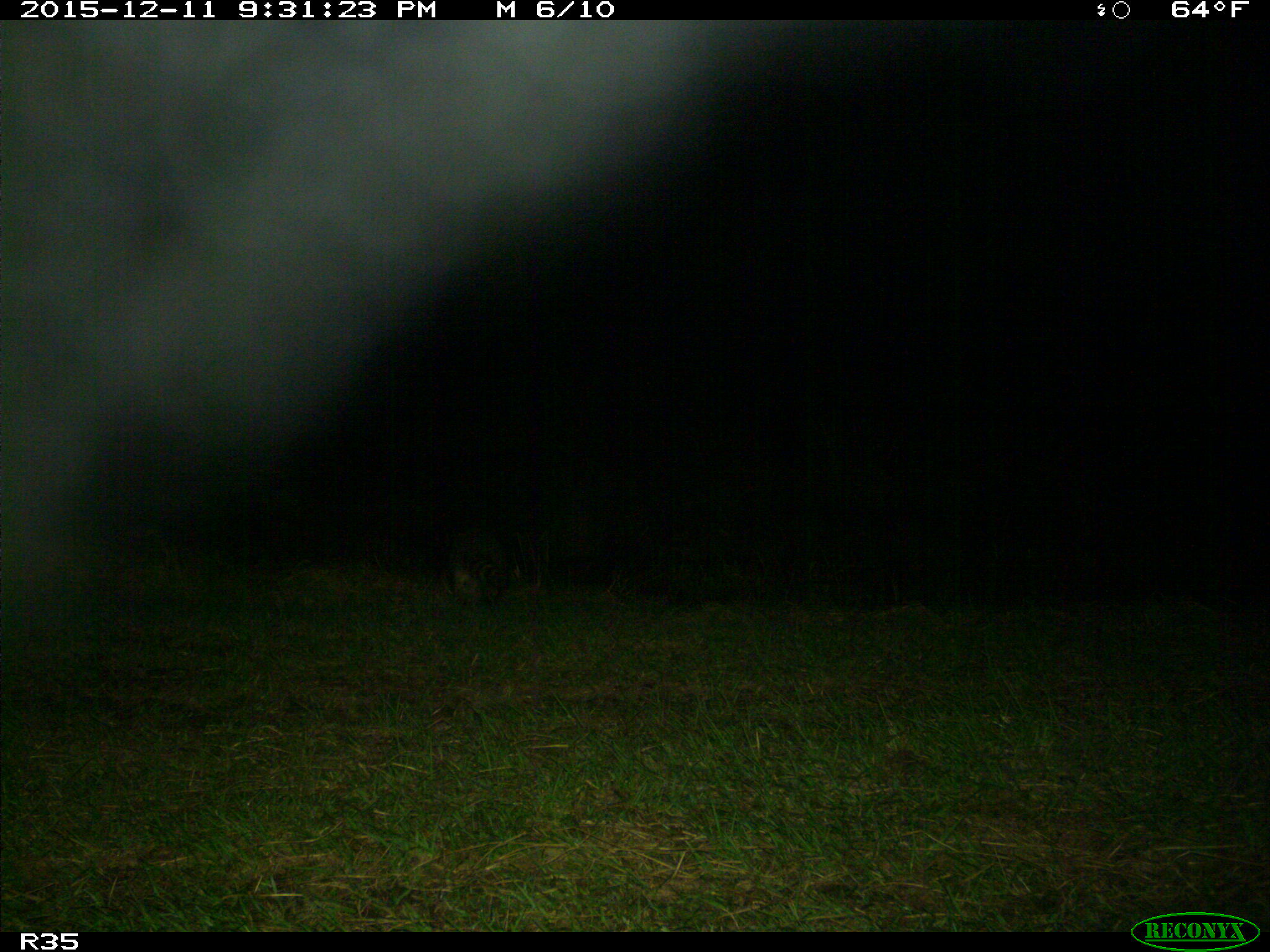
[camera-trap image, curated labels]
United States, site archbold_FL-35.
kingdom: Animalia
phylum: Chordata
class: Mammalia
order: Carnivora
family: Procyonidae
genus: Procyon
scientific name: Procyon lotor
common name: common raccoon